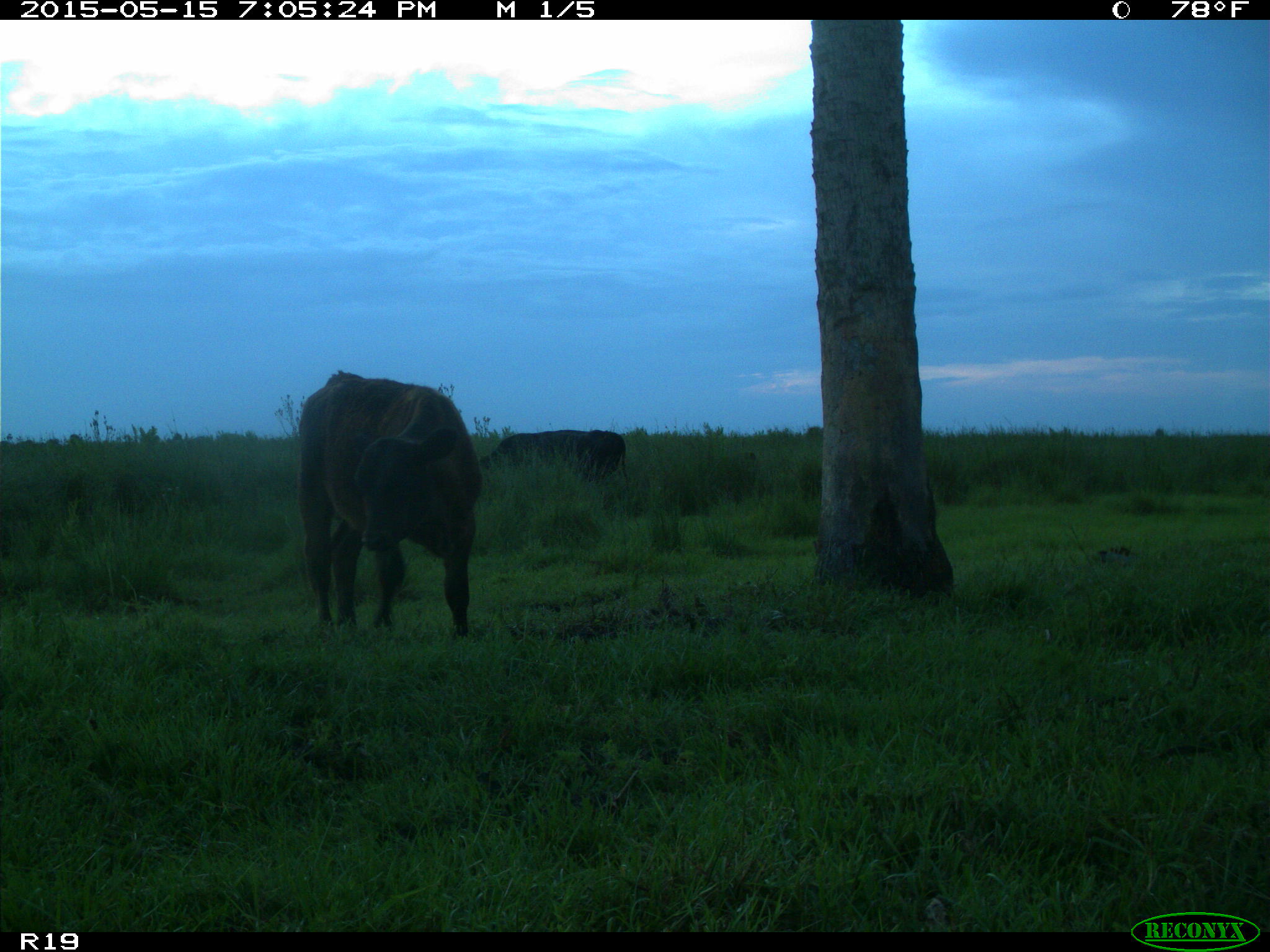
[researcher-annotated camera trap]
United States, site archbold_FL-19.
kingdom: Animalia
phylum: Chordata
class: Mammalia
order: Artiodactyla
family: Bovidae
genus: Bos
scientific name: Bos taurus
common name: domestic cow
Bos taurus (domestic cow).